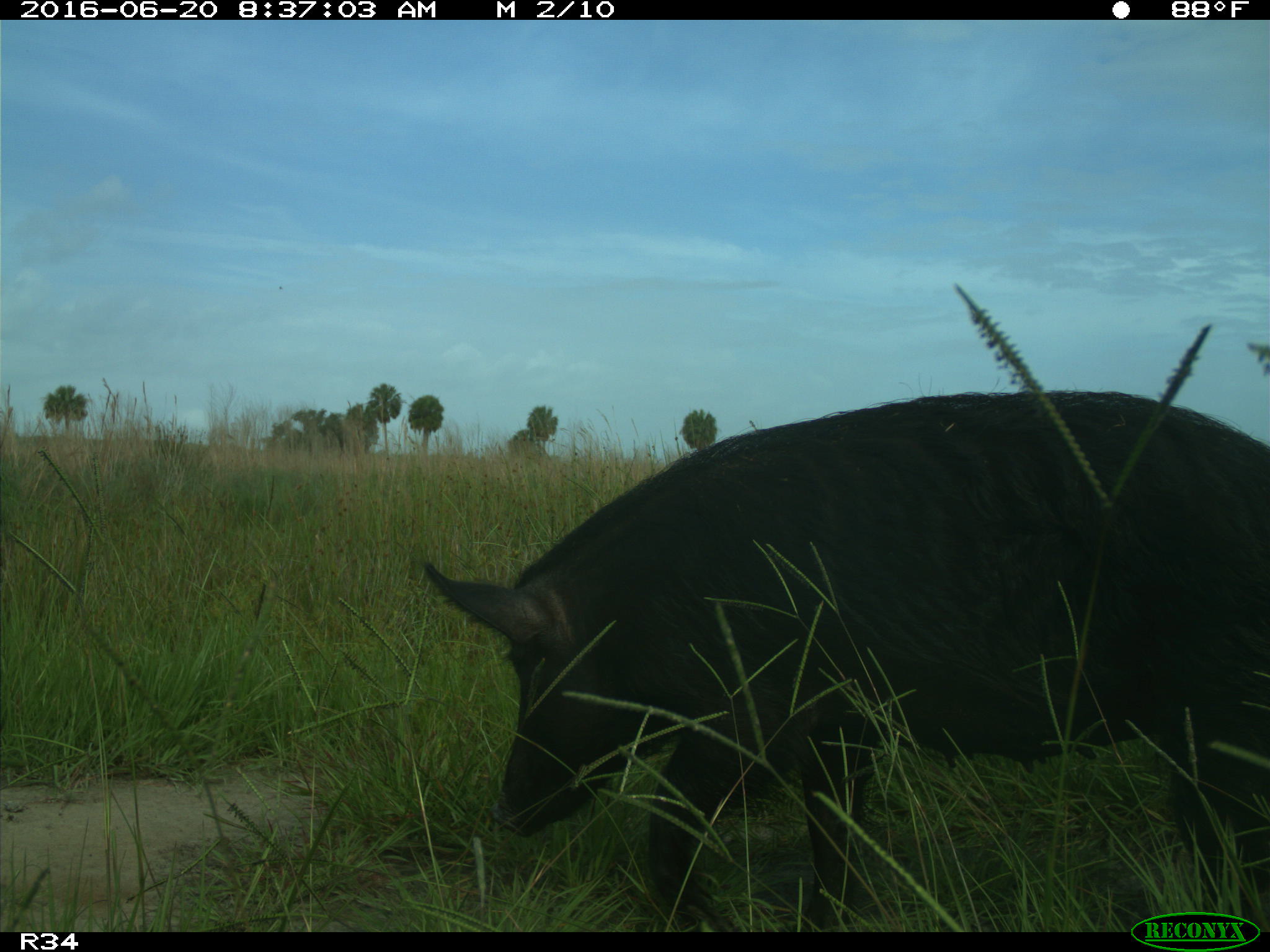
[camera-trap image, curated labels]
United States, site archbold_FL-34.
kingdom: Animalia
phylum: Chordata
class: Mammalia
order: Artiodactyla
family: Suidae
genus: Sus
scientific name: Sus scrofa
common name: wild boar